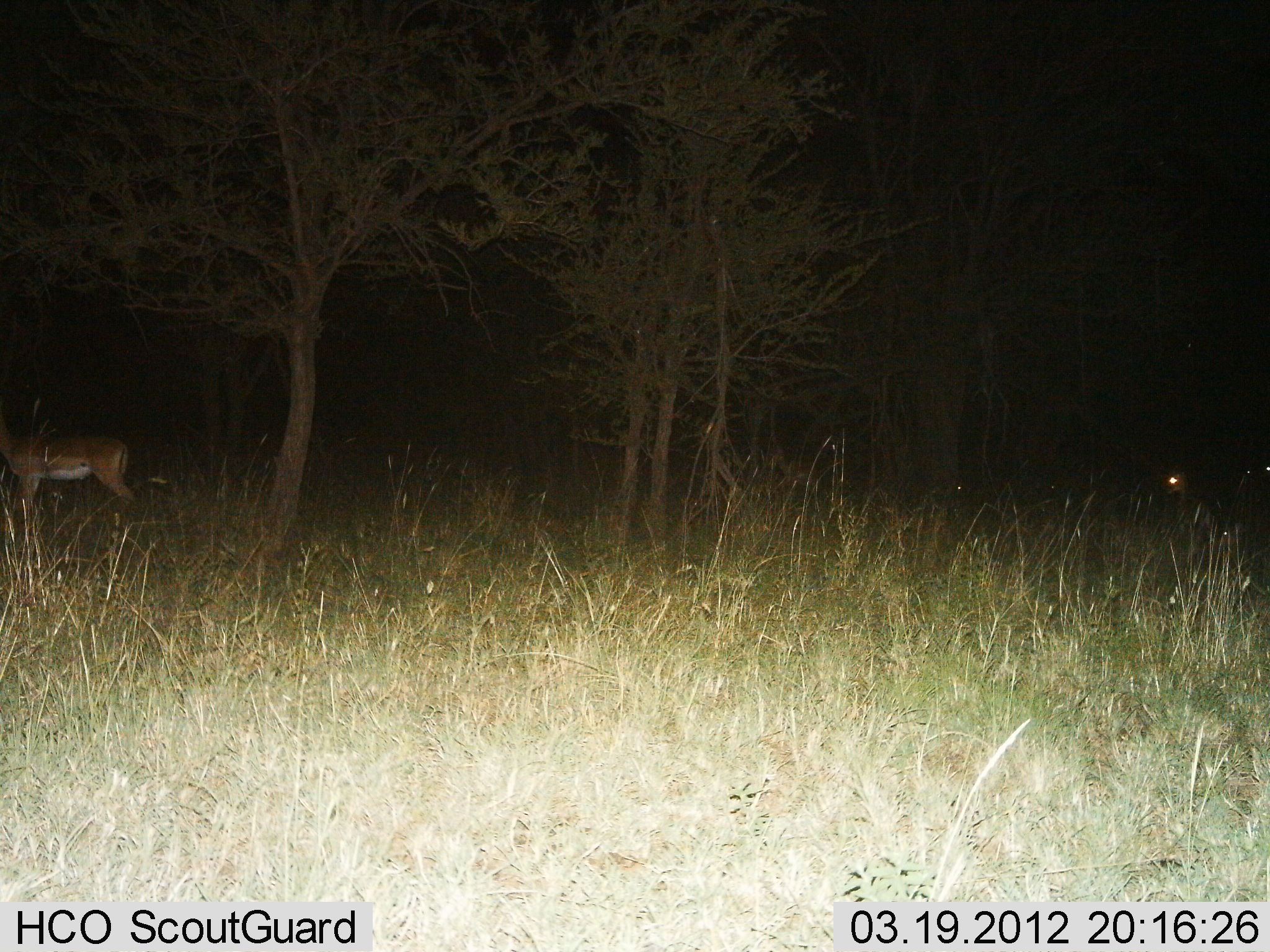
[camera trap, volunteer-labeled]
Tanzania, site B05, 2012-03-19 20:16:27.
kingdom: Animalia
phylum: Chordata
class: Mammalia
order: Artiodactyla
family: Bovidae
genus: Aepyceros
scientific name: Aepyceros melampus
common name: impala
Impala (Aepyceros melampus), count 1. Behavior (volunteer vote fractions): standing 100%, resting 0%, moving 0%, interacting 0%. Young present (vote fraction): 0%. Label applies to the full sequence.